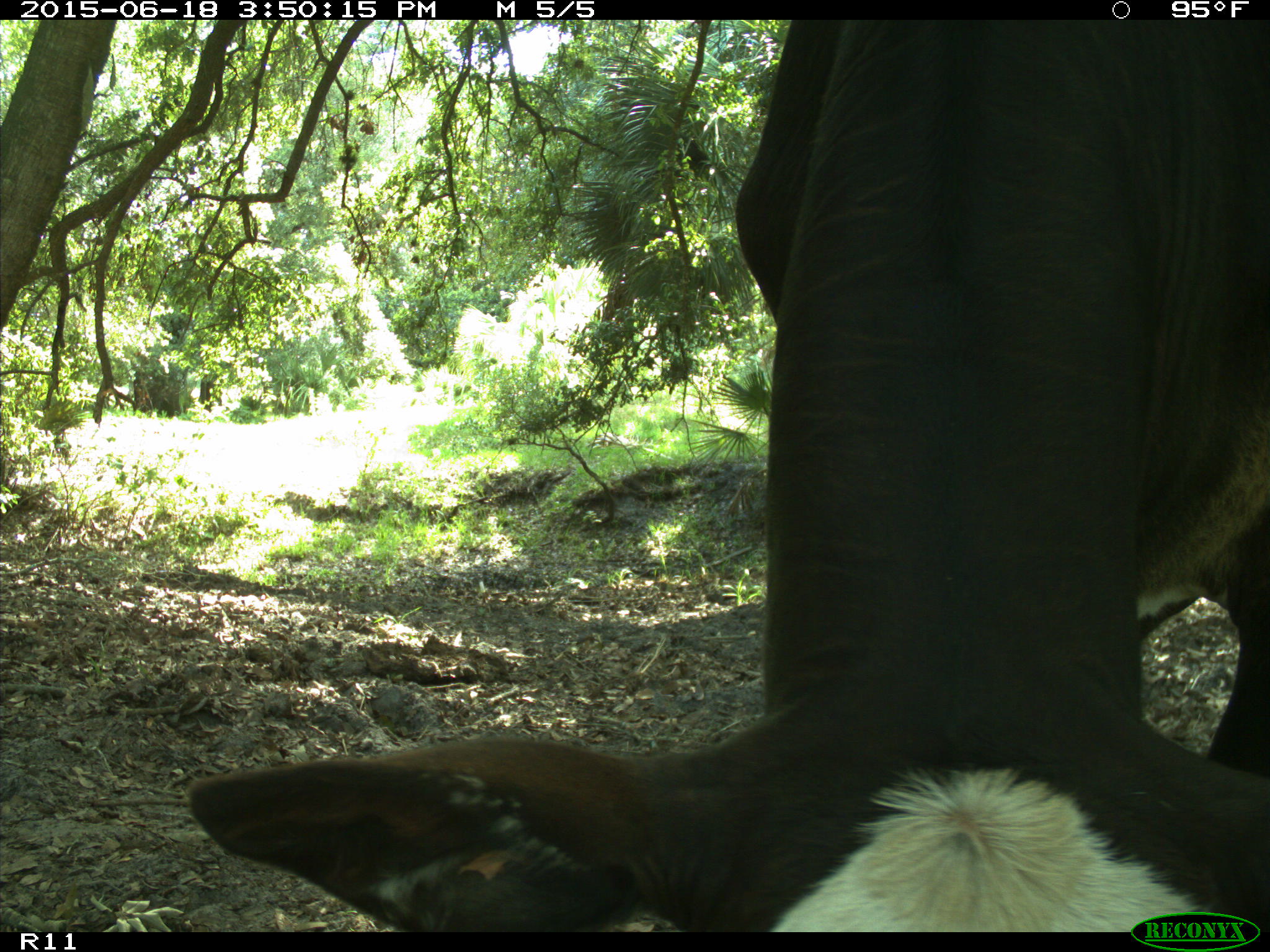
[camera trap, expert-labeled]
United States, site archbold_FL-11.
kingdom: Animalia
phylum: Chordata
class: Mammalia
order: Artiodactyla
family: Bovidae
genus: Bos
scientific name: Bos taurus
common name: domestic cow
Bos taurus (domestic cow).